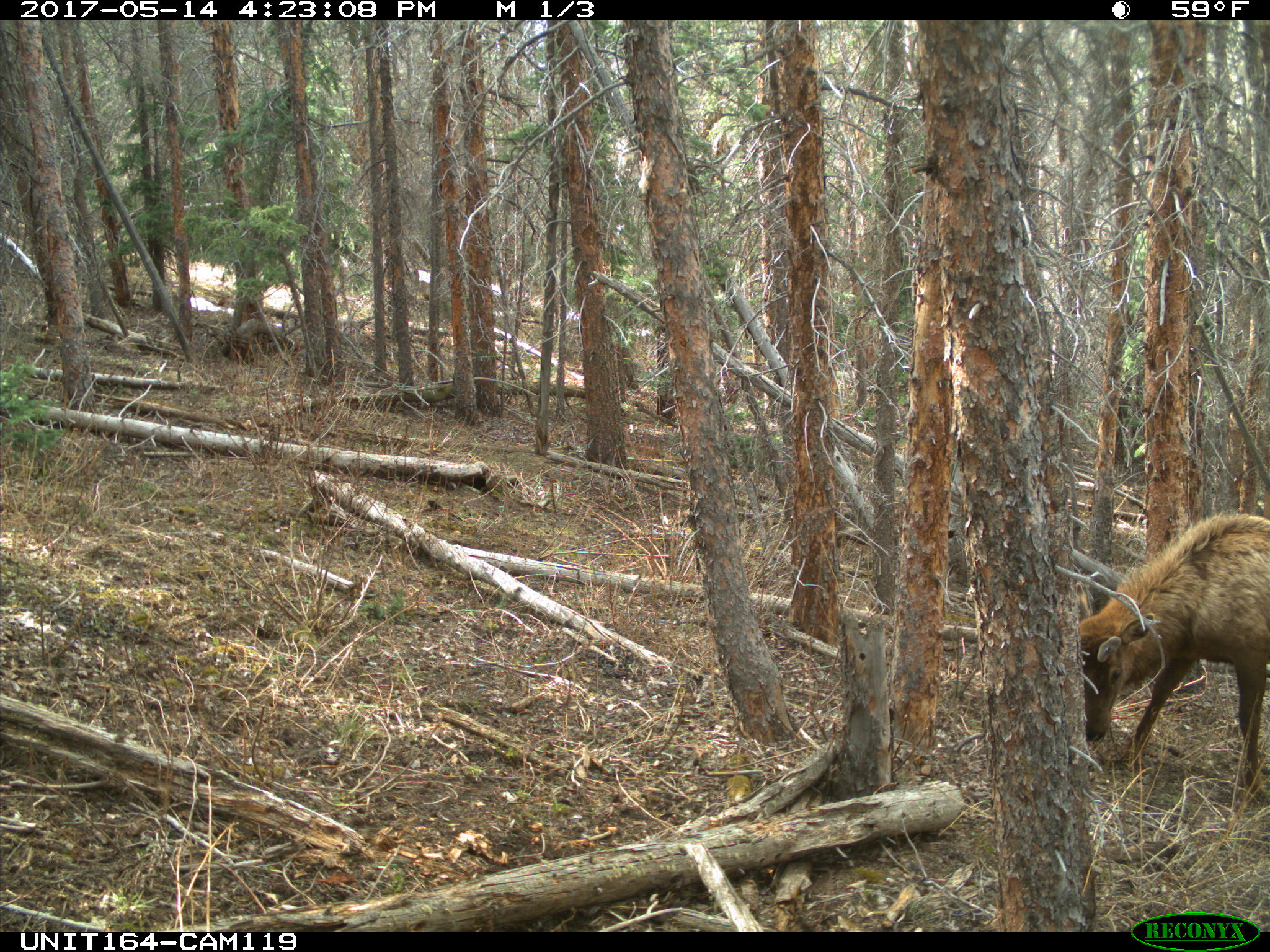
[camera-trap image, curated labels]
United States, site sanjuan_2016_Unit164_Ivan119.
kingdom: Animalia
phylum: Chordata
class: Mammalia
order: Artiodactyla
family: Cervidae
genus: Cervus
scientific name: Cervus elaphus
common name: red deer